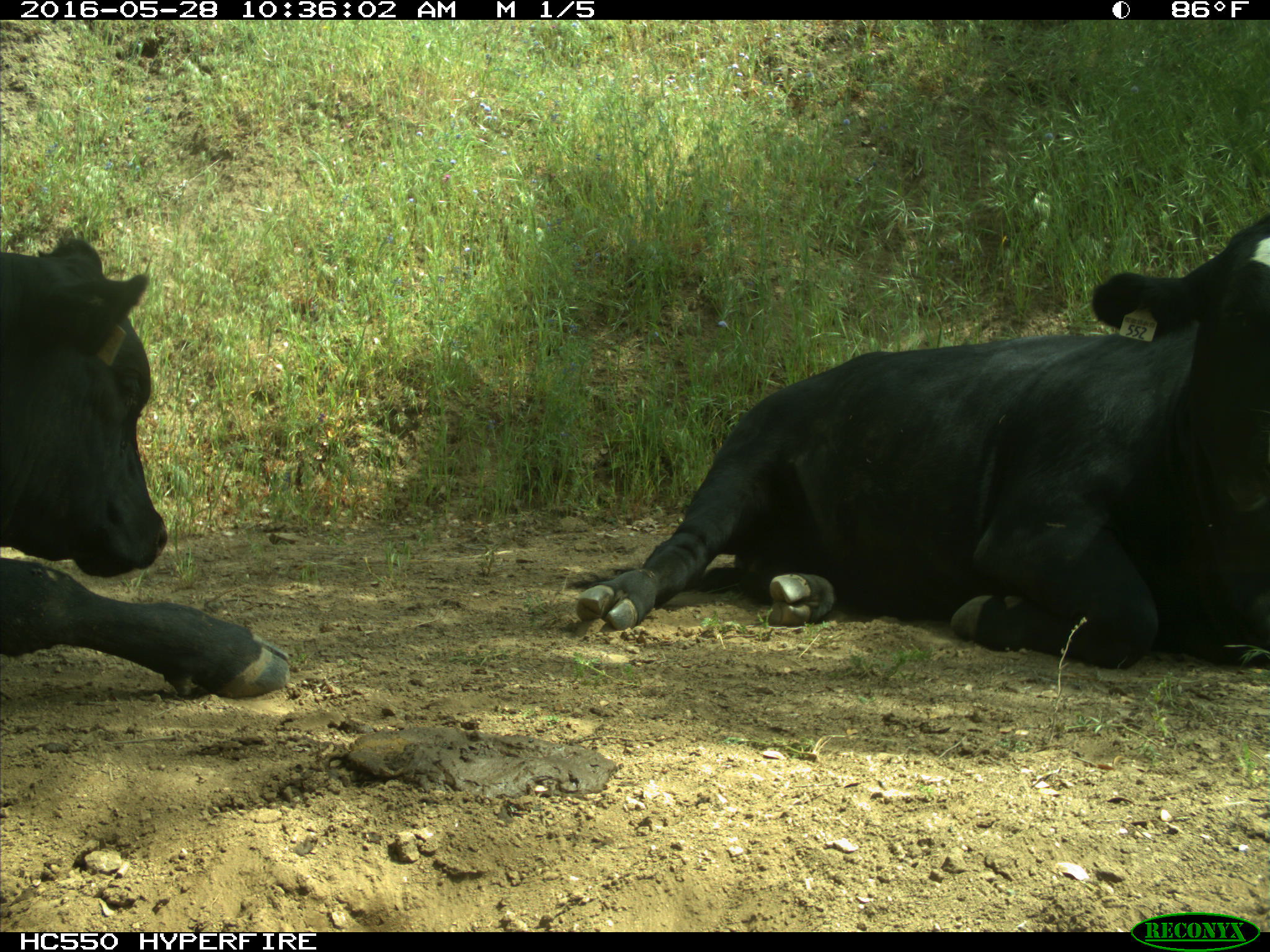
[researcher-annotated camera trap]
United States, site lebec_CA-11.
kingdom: Animalia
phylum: Chordata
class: Mammalia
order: Artiodactyla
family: Bovidae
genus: Bos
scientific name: Bos taurus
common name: domestic cow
Bos taurus (domestic cow).